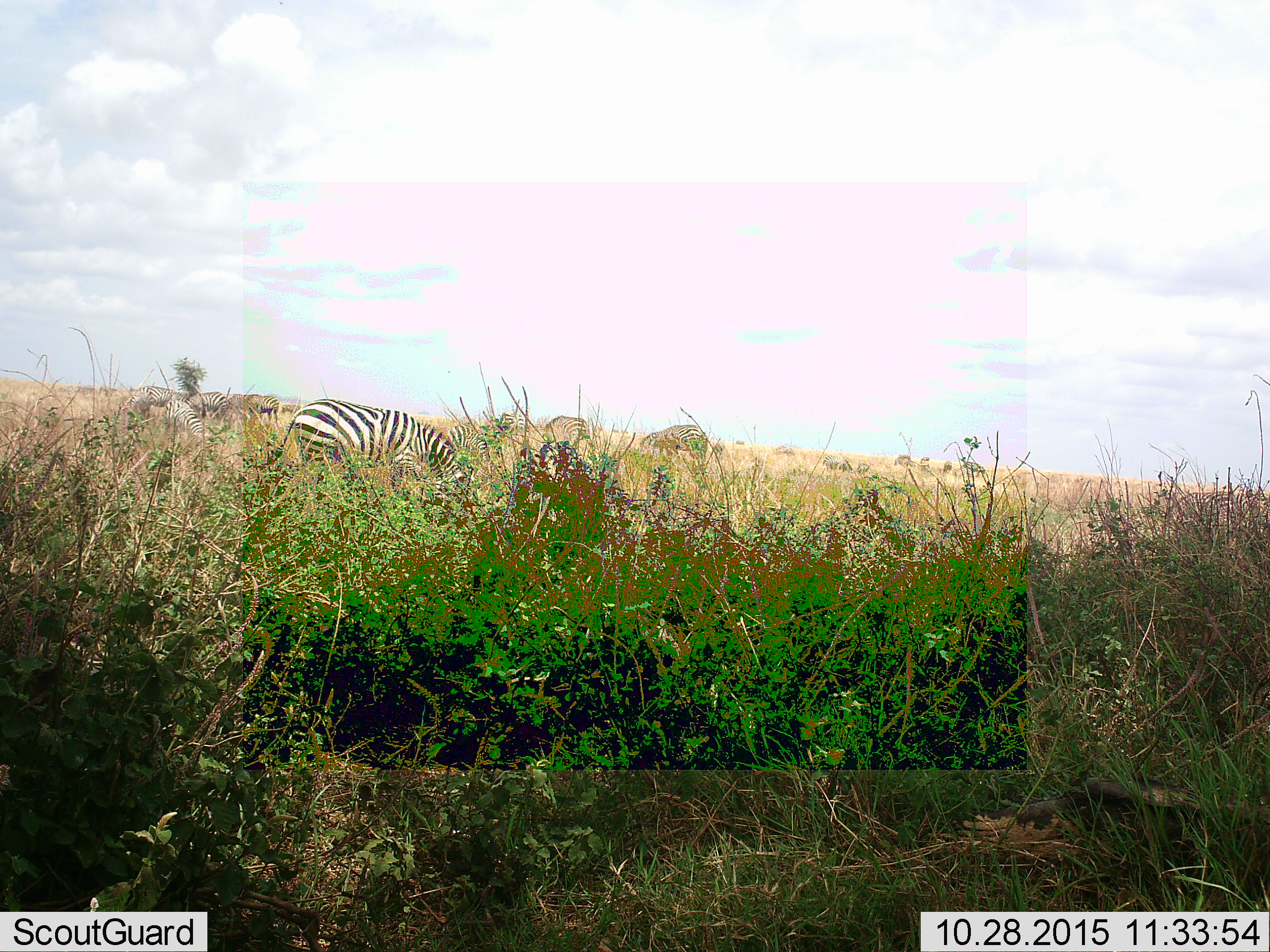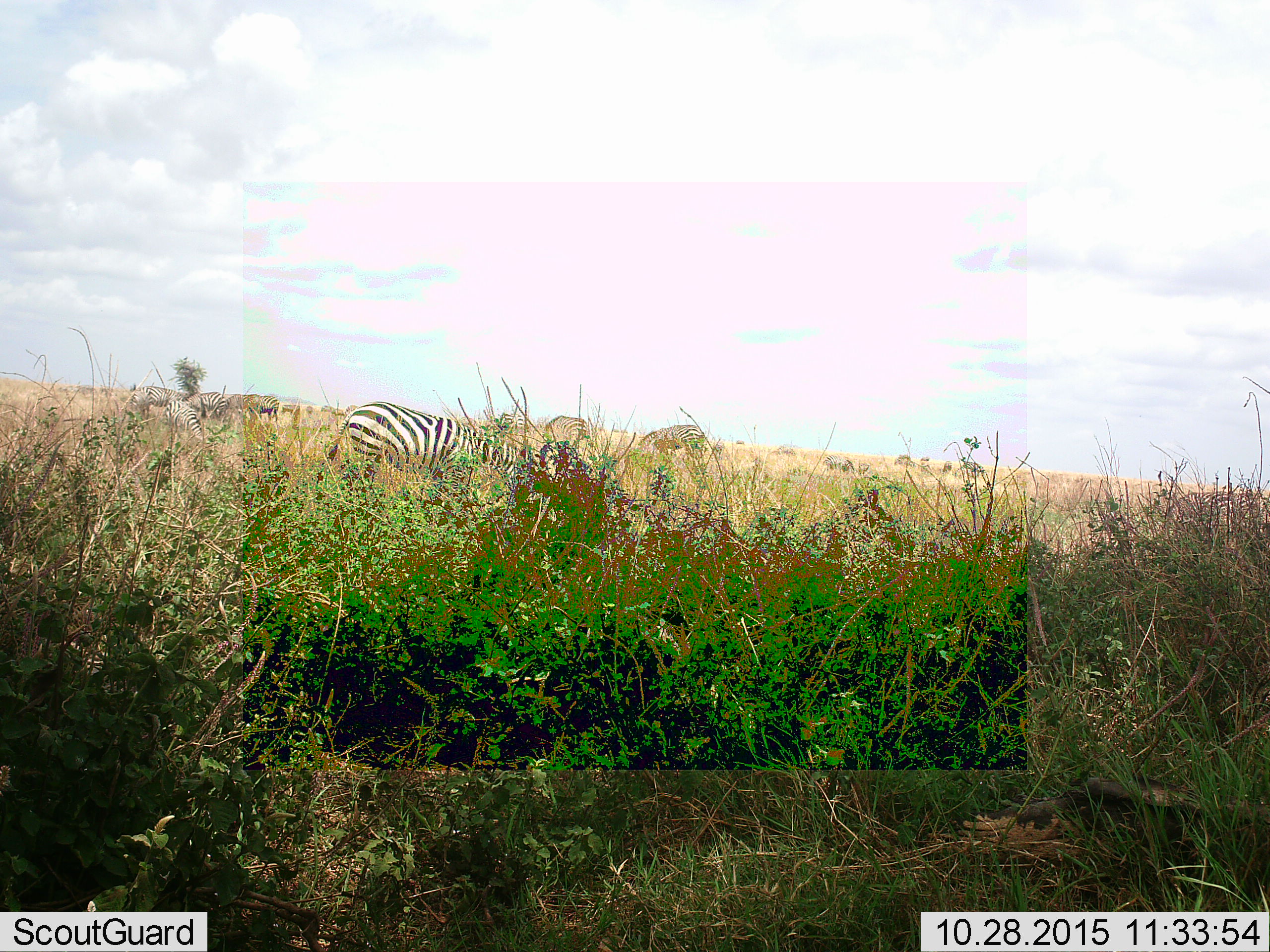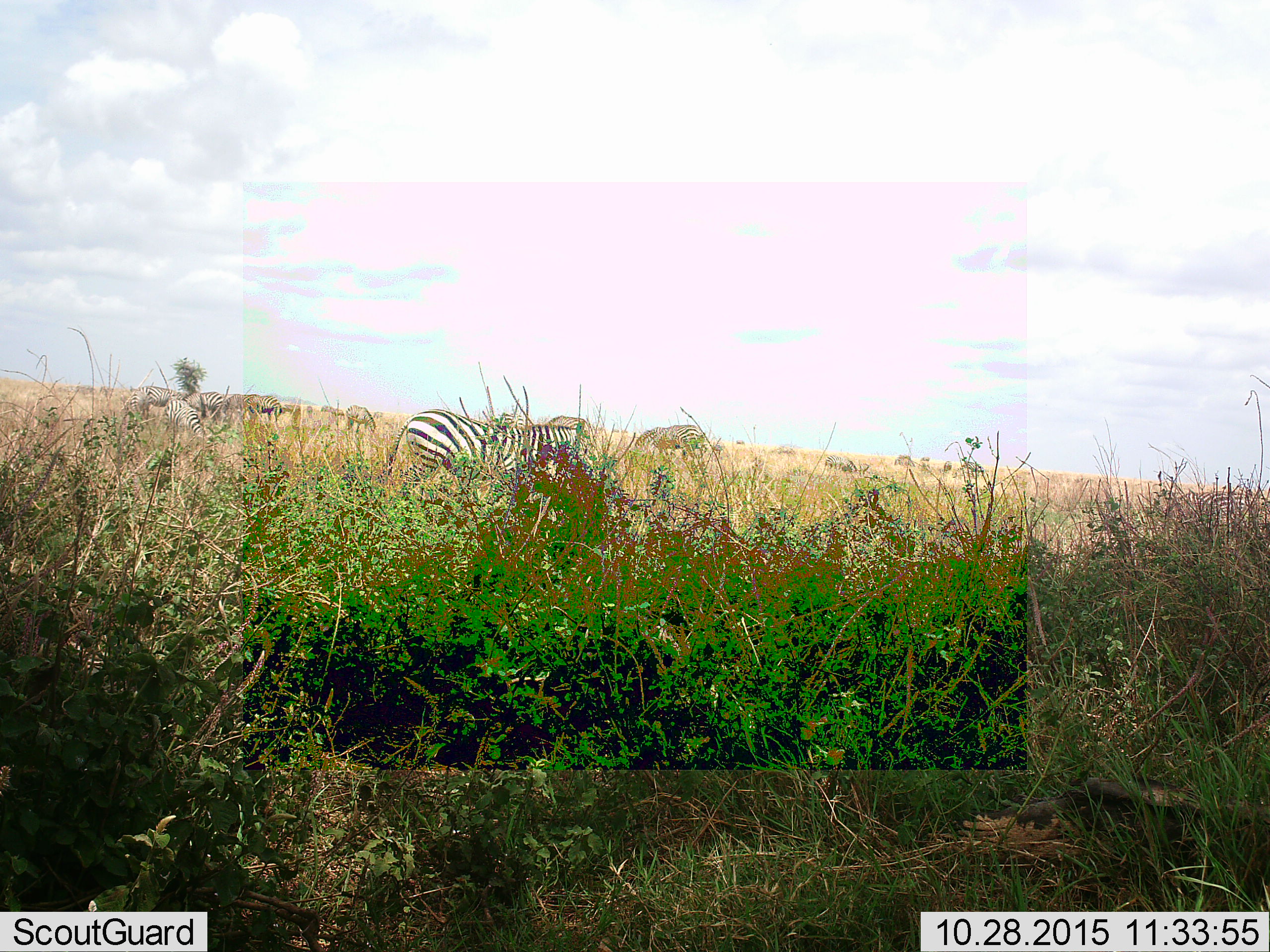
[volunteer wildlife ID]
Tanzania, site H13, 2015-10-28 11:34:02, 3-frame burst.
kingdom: Animalia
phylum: Chordata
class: Mammalia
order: Perissodactyla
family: Equidae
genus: Equus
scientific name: Equus quagga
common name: plains zebra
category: zebra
Zebra (plains zebra) (Equus quagga), count 11-50. Behavior (volunteer vote fractions): standing 30%, resting 10%, moving 50%, interacting 0%. Young present (vote fraction): 10%. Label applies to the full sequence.